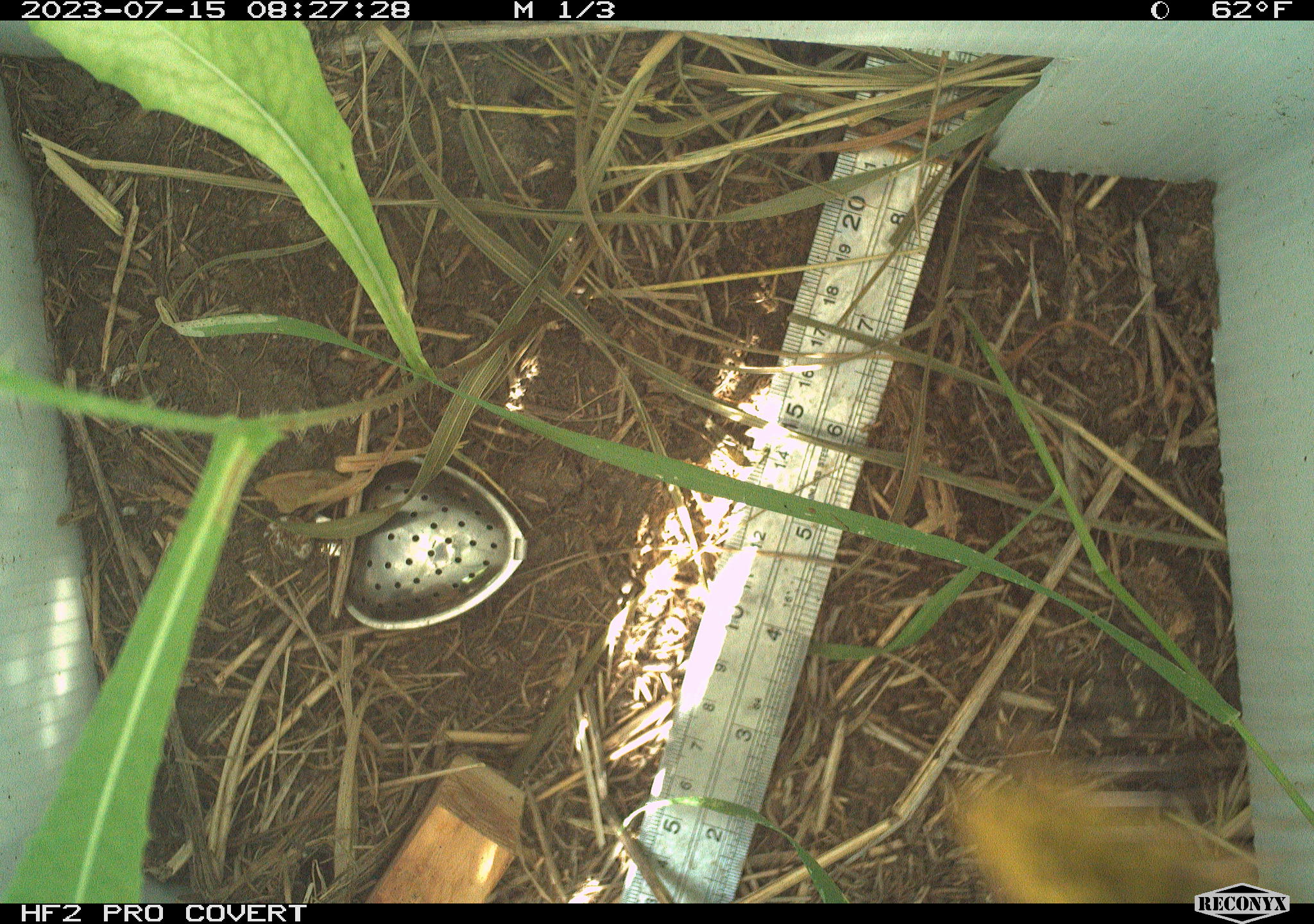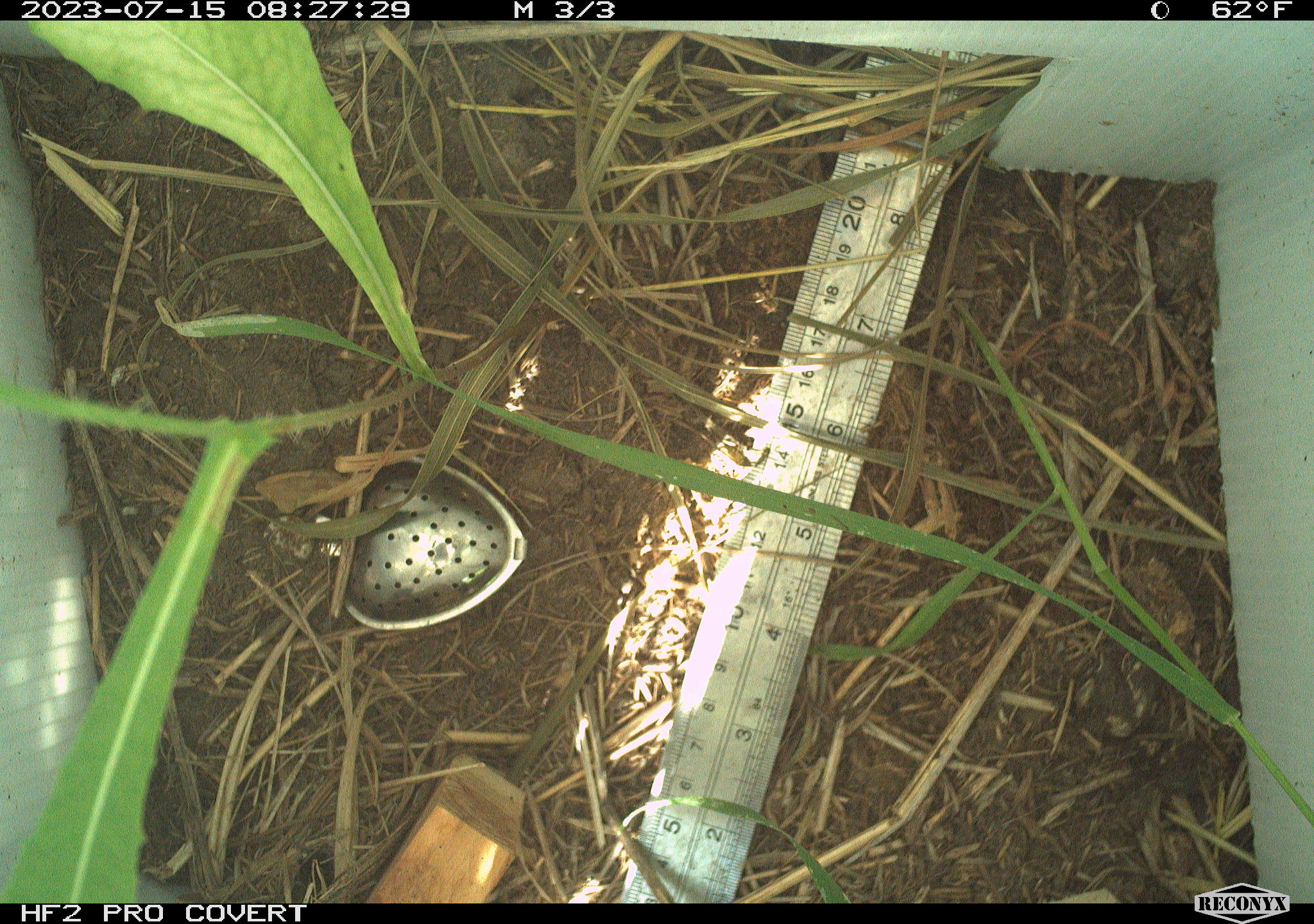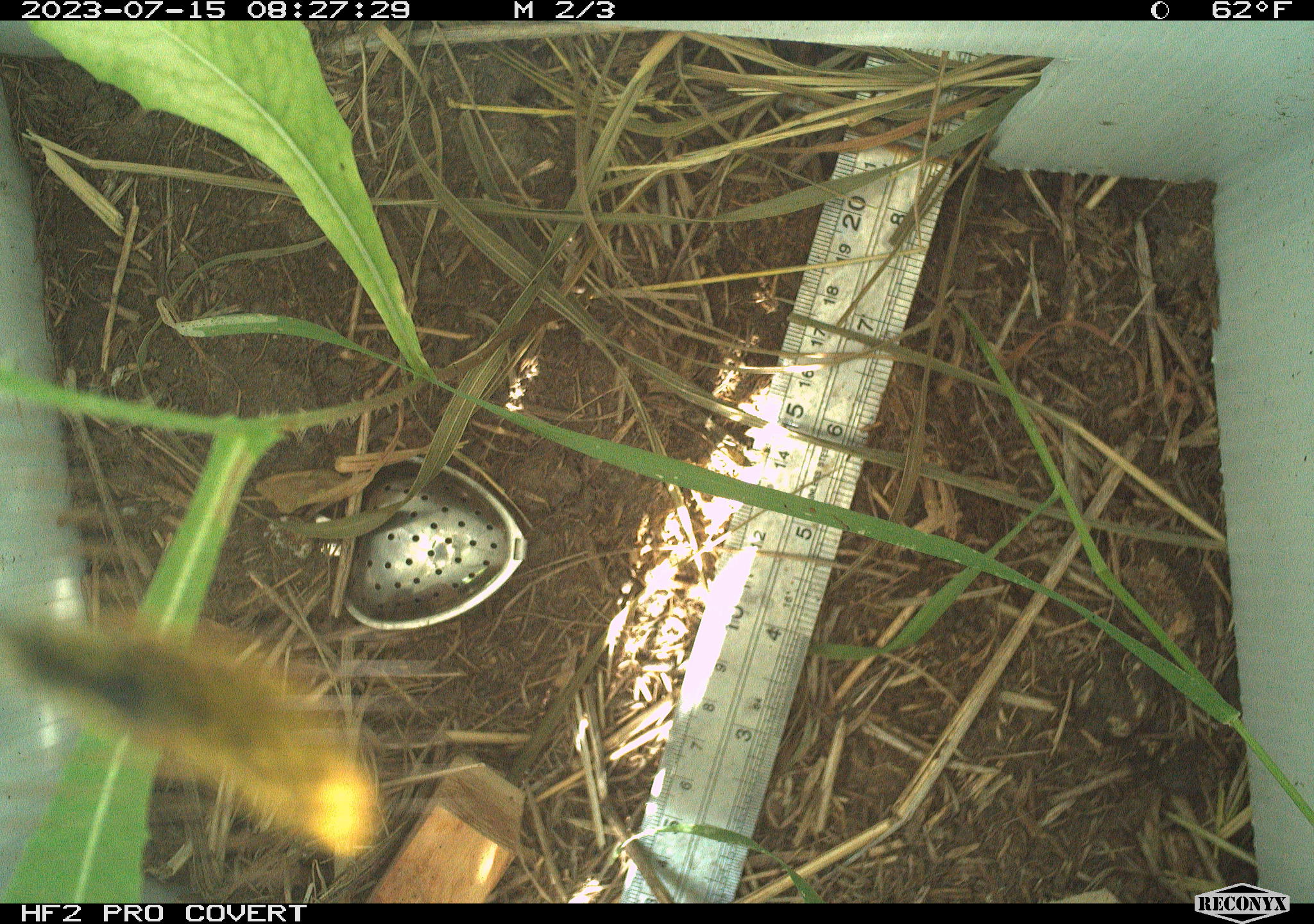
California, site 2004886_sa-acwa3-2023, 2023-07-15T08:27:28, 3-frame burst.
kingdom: Animalia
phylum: Arthropoda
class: Insecta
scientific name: Insecta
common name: insect